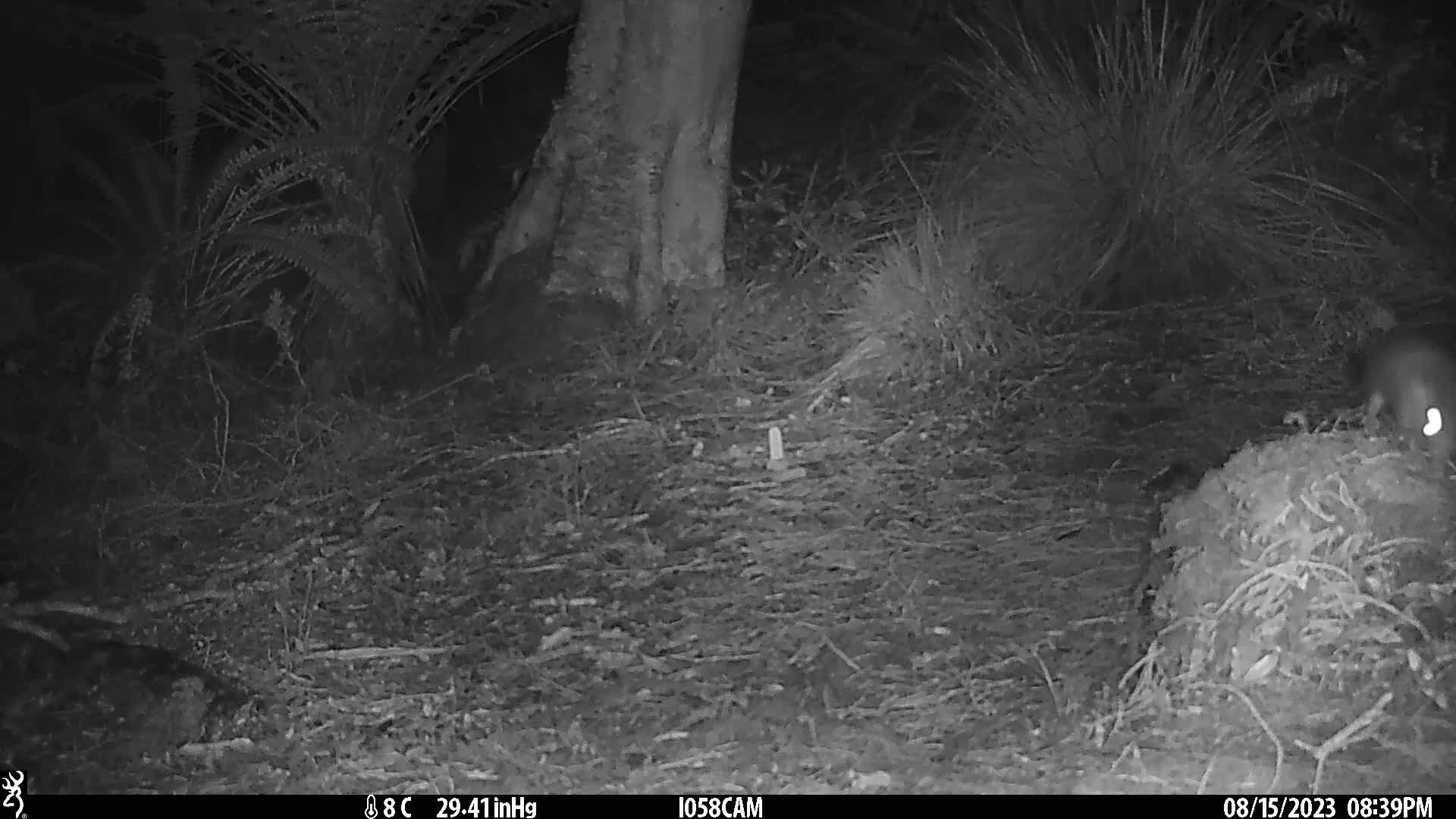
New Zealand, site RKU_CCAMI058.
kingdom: Animalia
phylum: Chordata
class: Mammalia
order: Rodentia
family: Muridae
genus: Rattus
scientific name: Rattus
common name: rat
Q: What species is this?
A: Rat (Rattus).